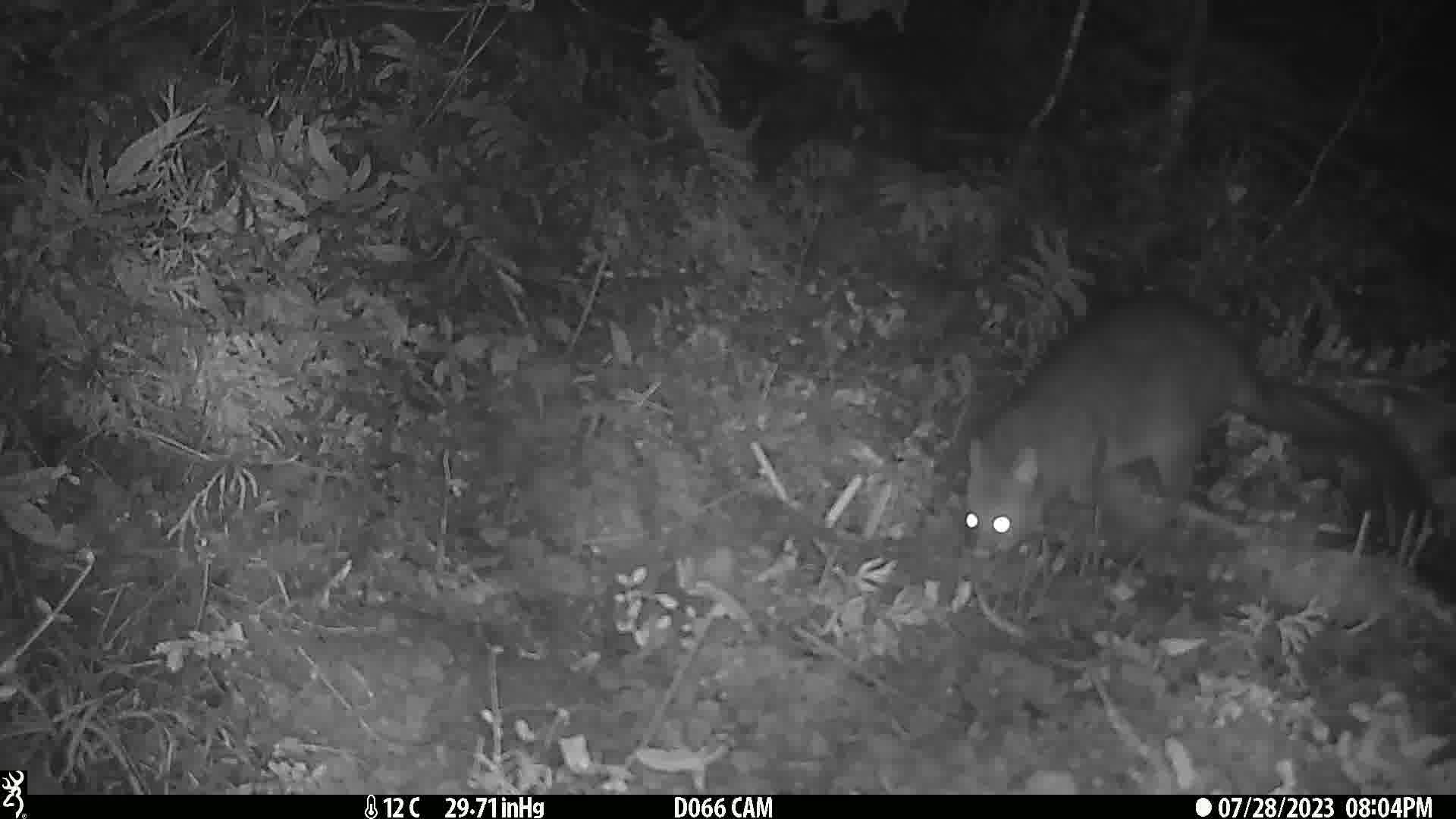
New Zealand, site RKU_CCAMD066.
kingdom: Animalia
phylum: Chordata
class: Mammalia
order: Diprotodontia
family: Phalangeridae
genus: Trichosurus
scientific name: Trichosurus vulpecula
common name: common brushtail possum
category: possum